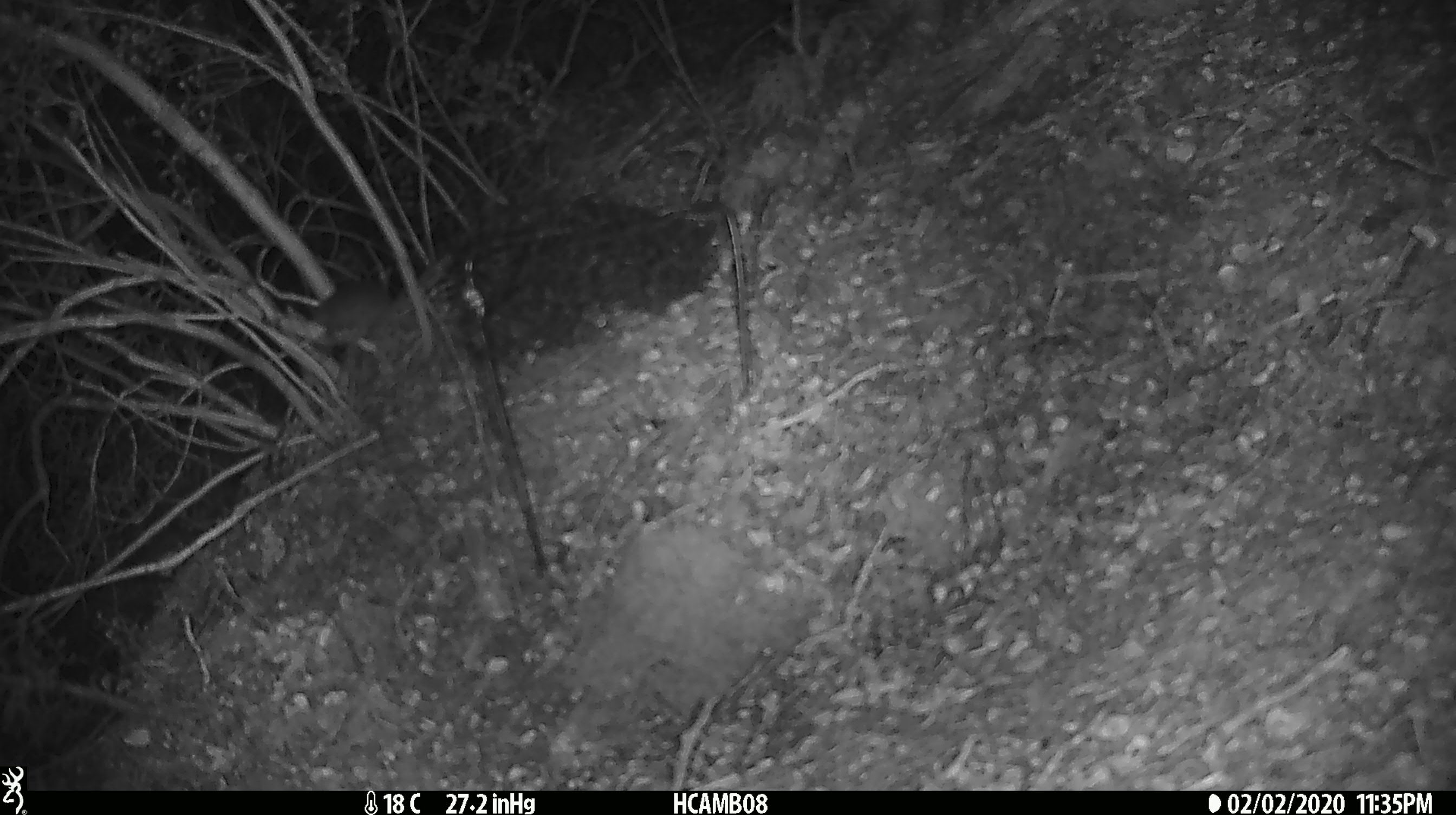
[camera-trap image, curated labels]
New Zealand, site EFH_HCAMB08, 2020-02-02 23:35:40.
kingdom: Animalia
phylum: Chordata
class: Mammalia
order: Rodentia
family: Muridae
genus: Mus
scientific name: Mus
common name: mouse